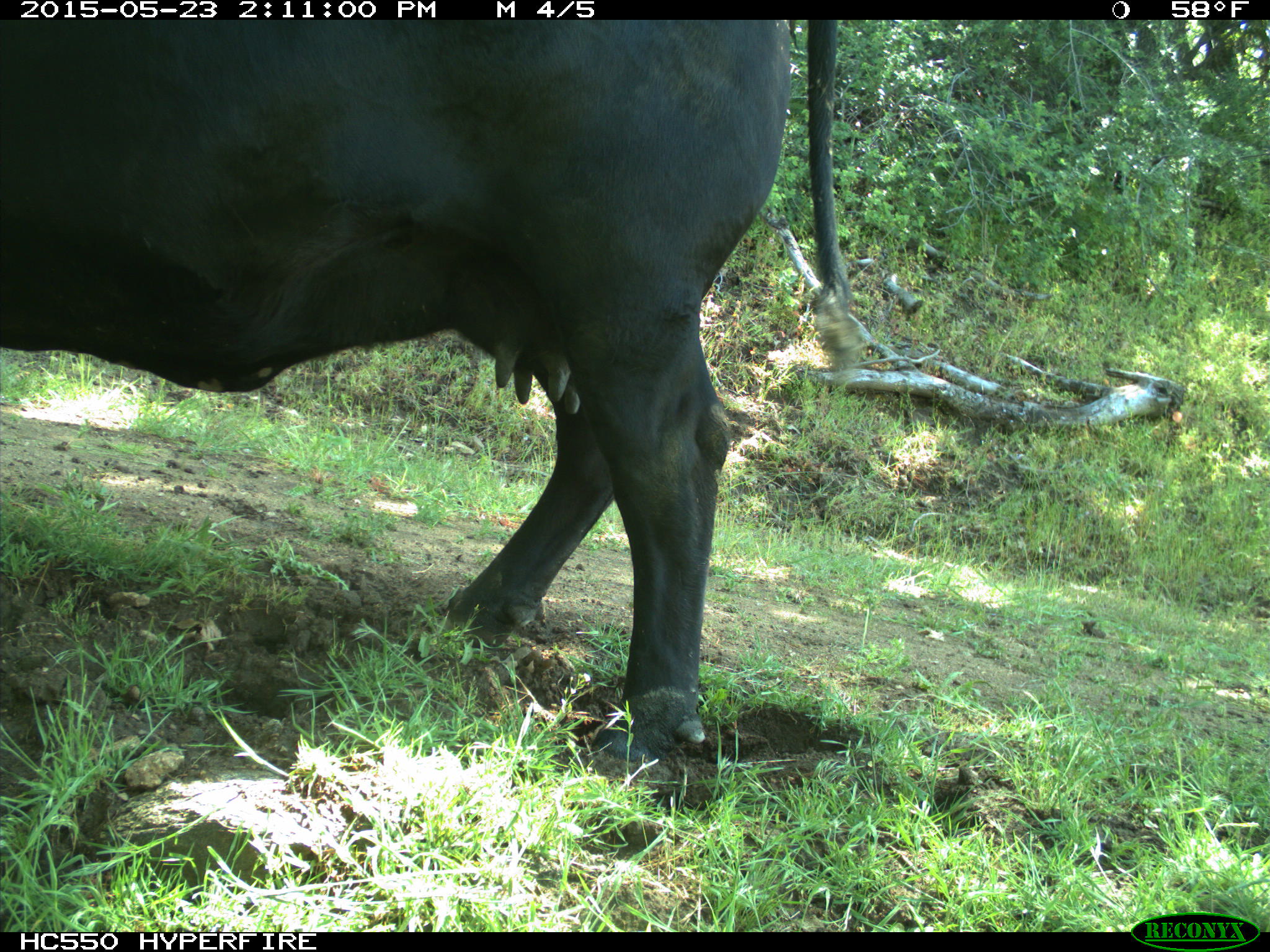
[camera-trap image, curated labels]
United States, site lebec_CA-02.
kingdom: Animalia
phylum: Chordata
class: Mammalia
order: Artiodactyla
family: Bovidae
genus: Bos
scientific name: Bos taurus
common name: domestic cow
Bos taurus (domestic cow).